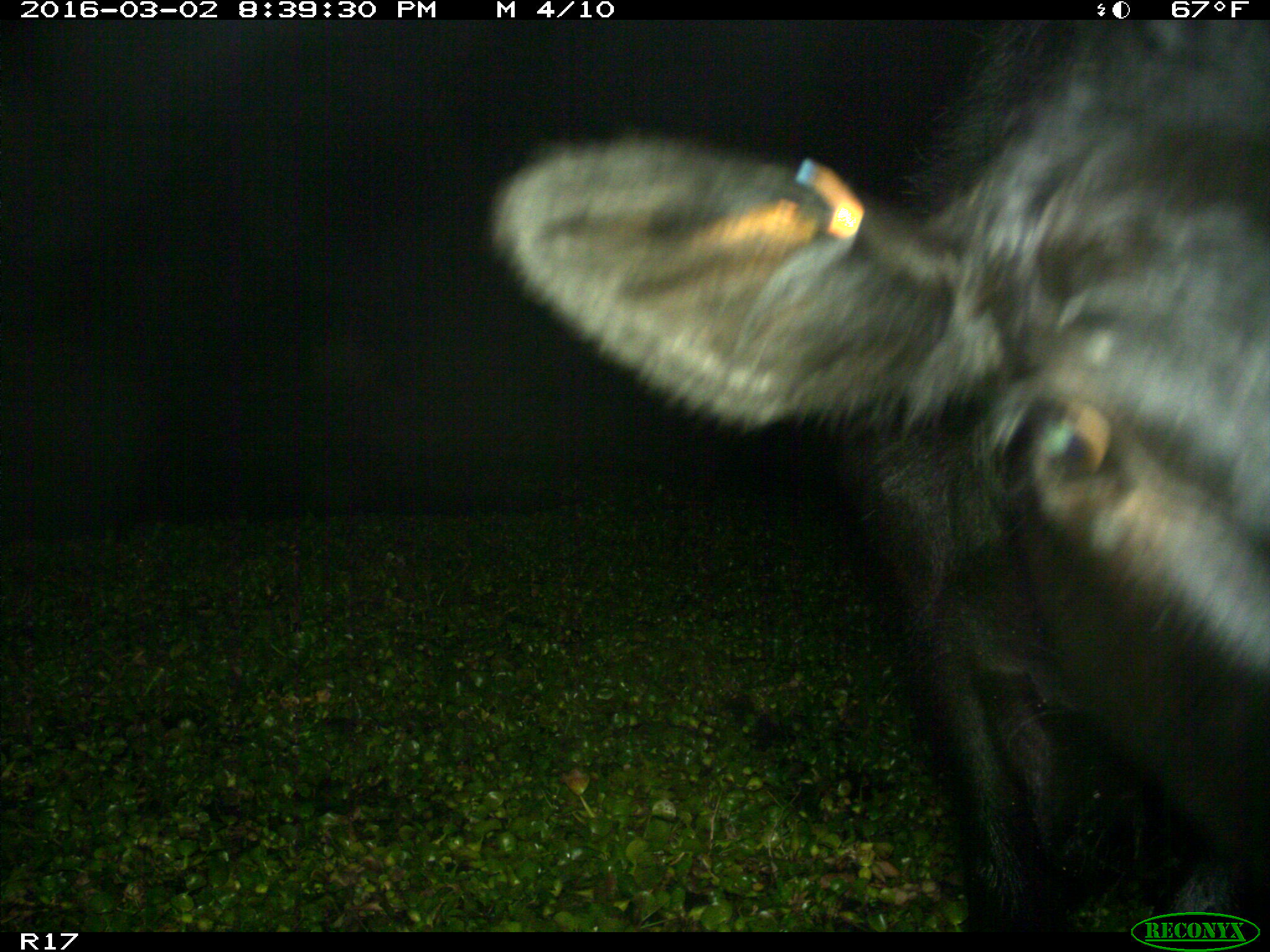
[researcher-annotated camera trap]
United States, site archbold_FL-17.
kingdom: Animalia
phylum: Chordata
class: Mammalia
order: Artiodactyla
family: Bovidae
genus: Bos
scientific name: Bos taurus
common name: domestic cow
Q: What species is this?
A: Bos taurus (domestic cow).